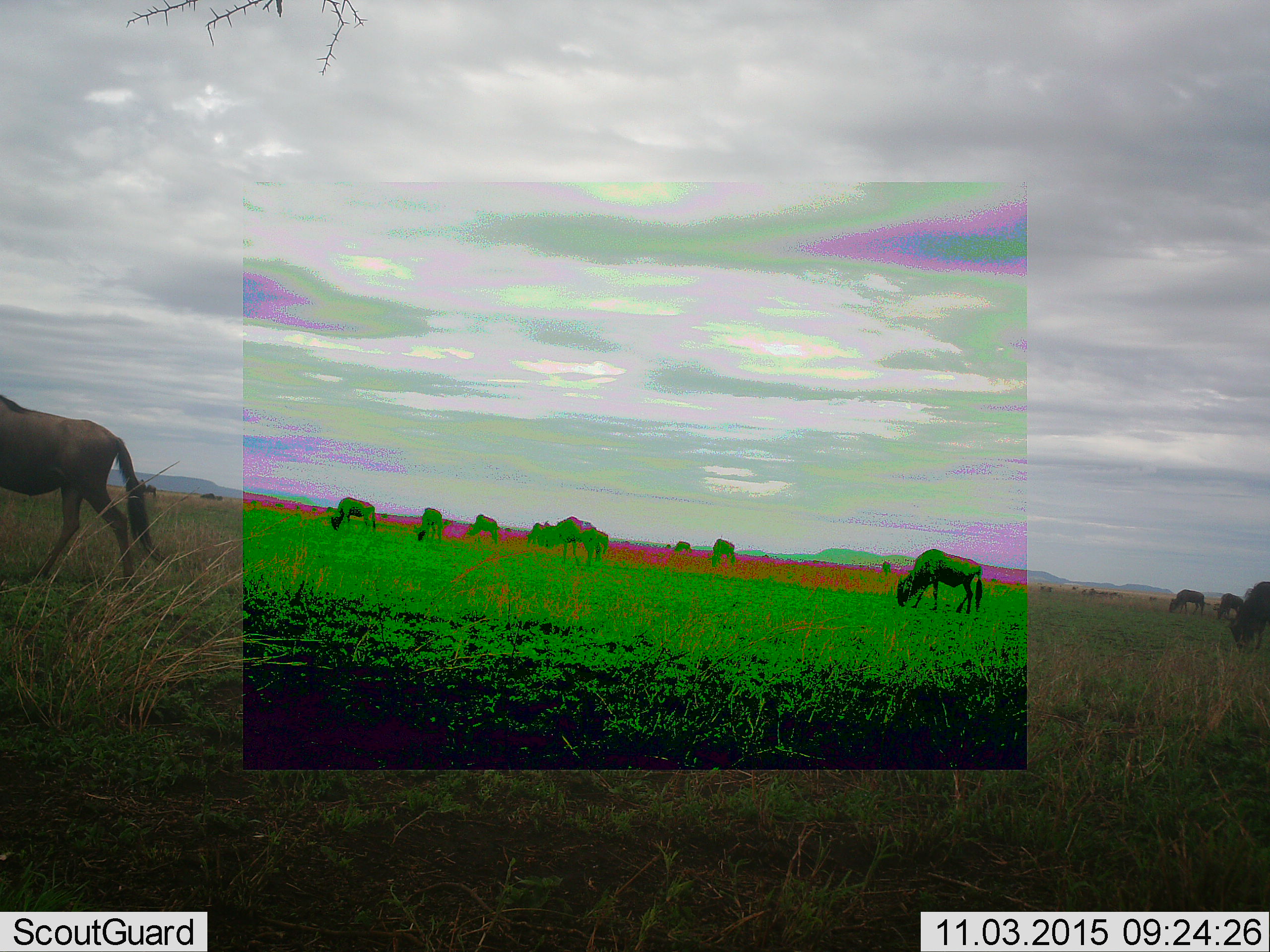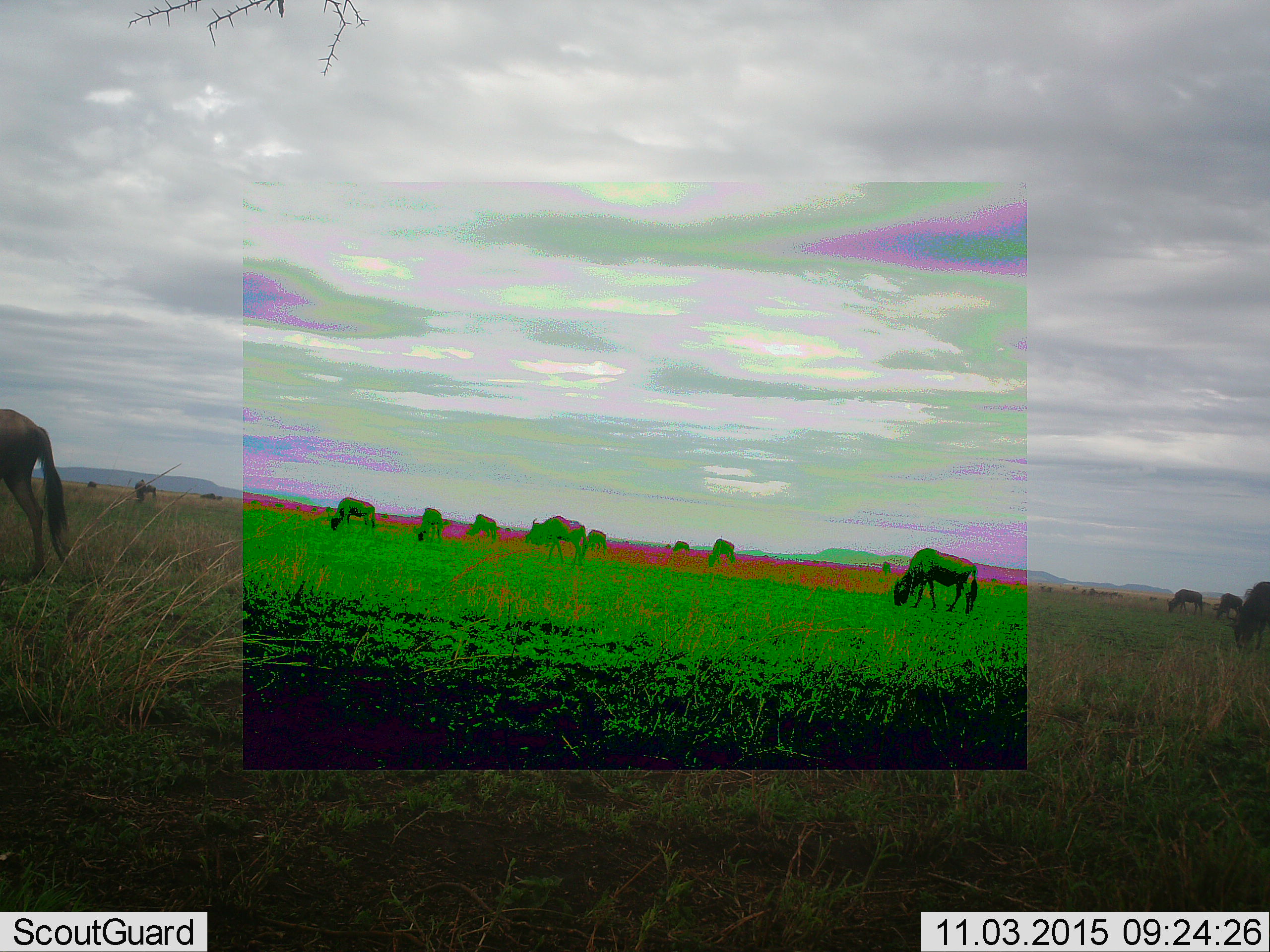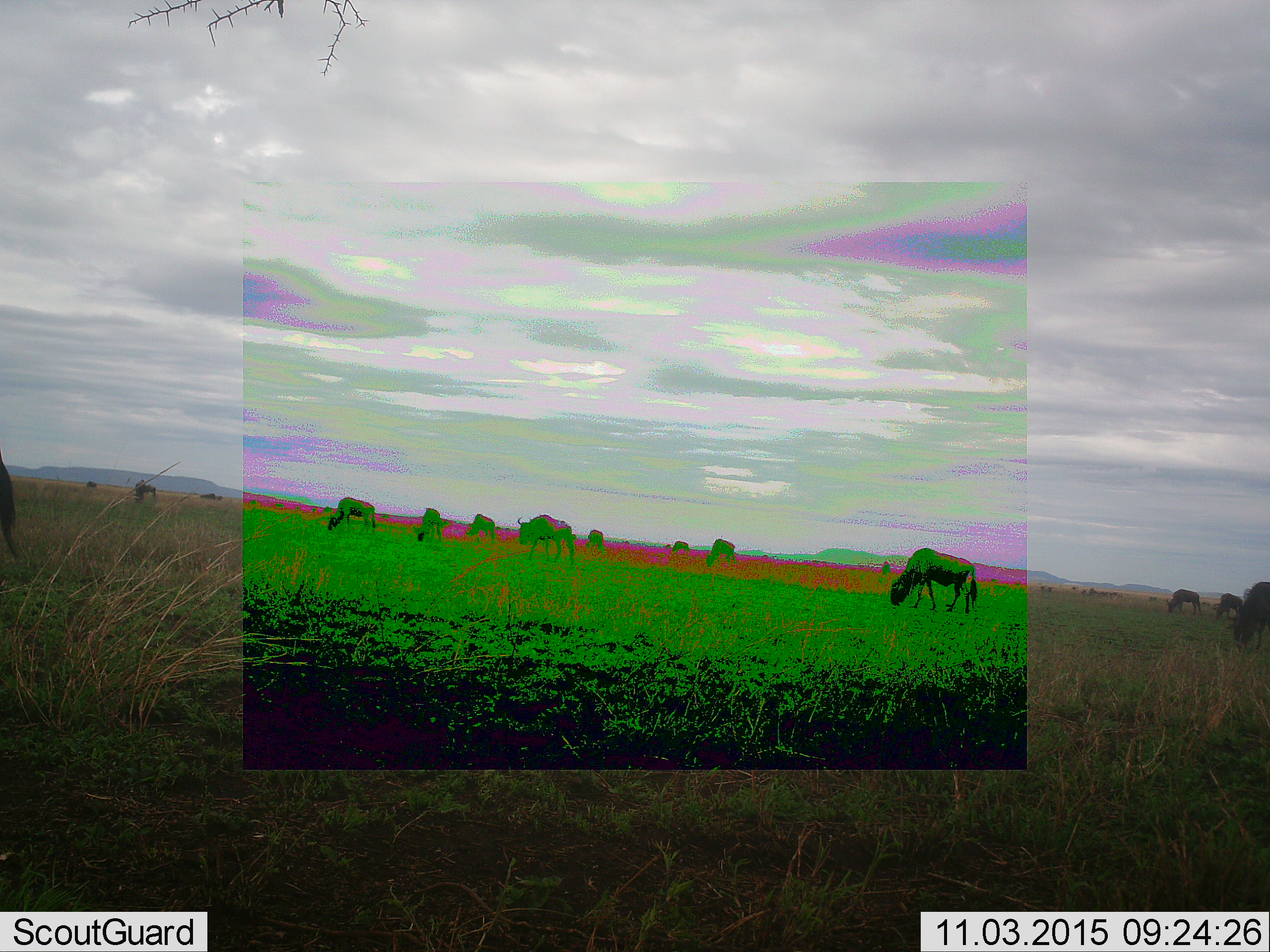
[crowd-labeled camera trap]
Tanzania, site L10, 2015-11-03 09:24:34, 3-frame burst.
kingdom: Animalia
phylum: Chordata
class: Mammalia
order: Artiodactyla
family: Bovidae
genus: Connochaetes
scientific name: Connochaetes taurinus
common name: blue wildebeest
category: wildebeest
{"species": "wildebeest (blue wildebeest) (Connochaetes taurinus)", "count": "11-50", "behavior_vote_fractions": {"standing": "0%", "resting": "0%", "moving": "71%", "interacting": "0%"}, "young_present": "29%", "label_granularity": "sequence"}